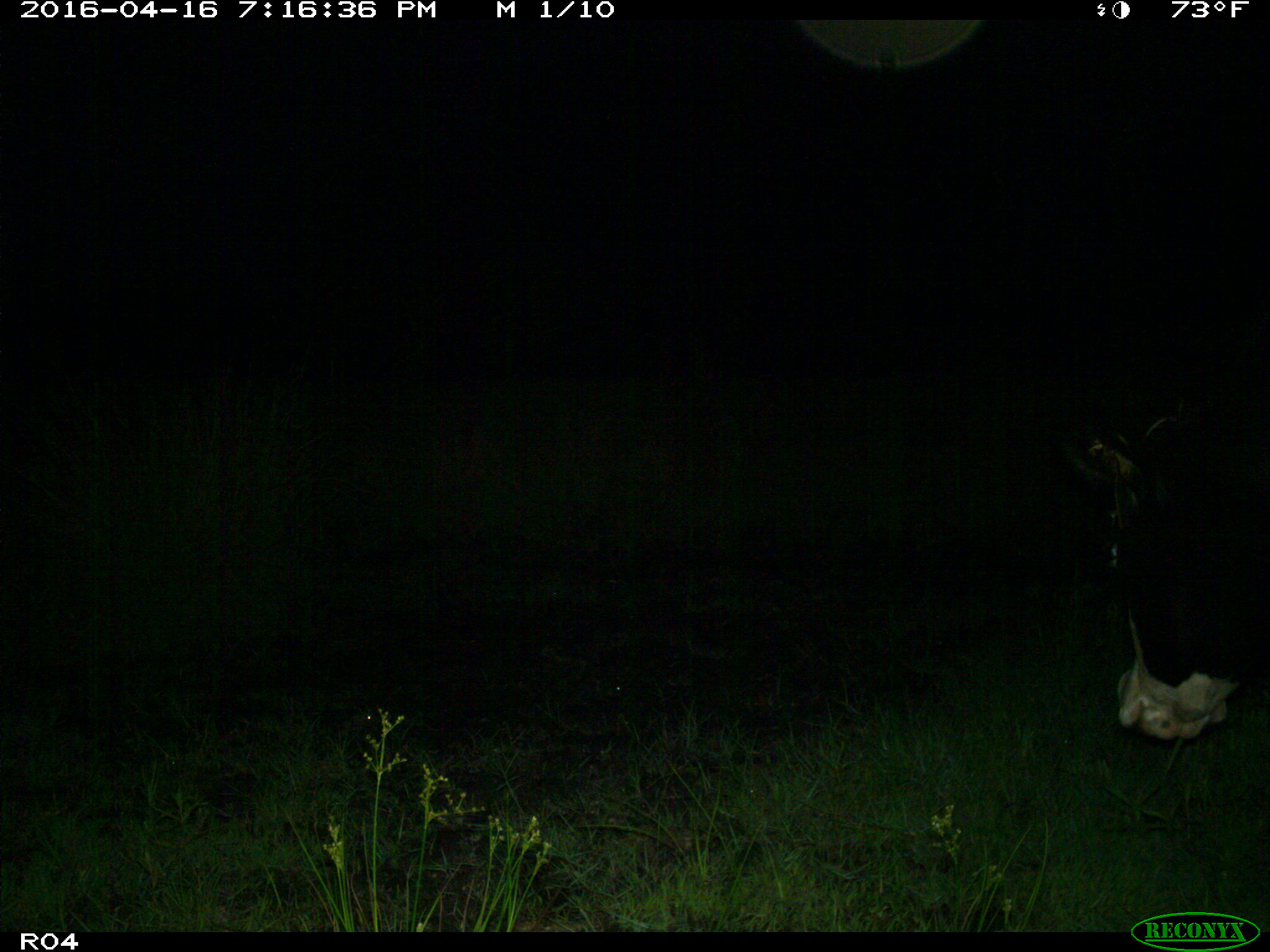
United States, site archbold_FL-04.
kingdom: Animalia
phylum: Chordata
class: Mammalia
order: Artiodactyla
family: Bovidae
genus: Bos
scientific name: Bos taurus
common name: domestic cow